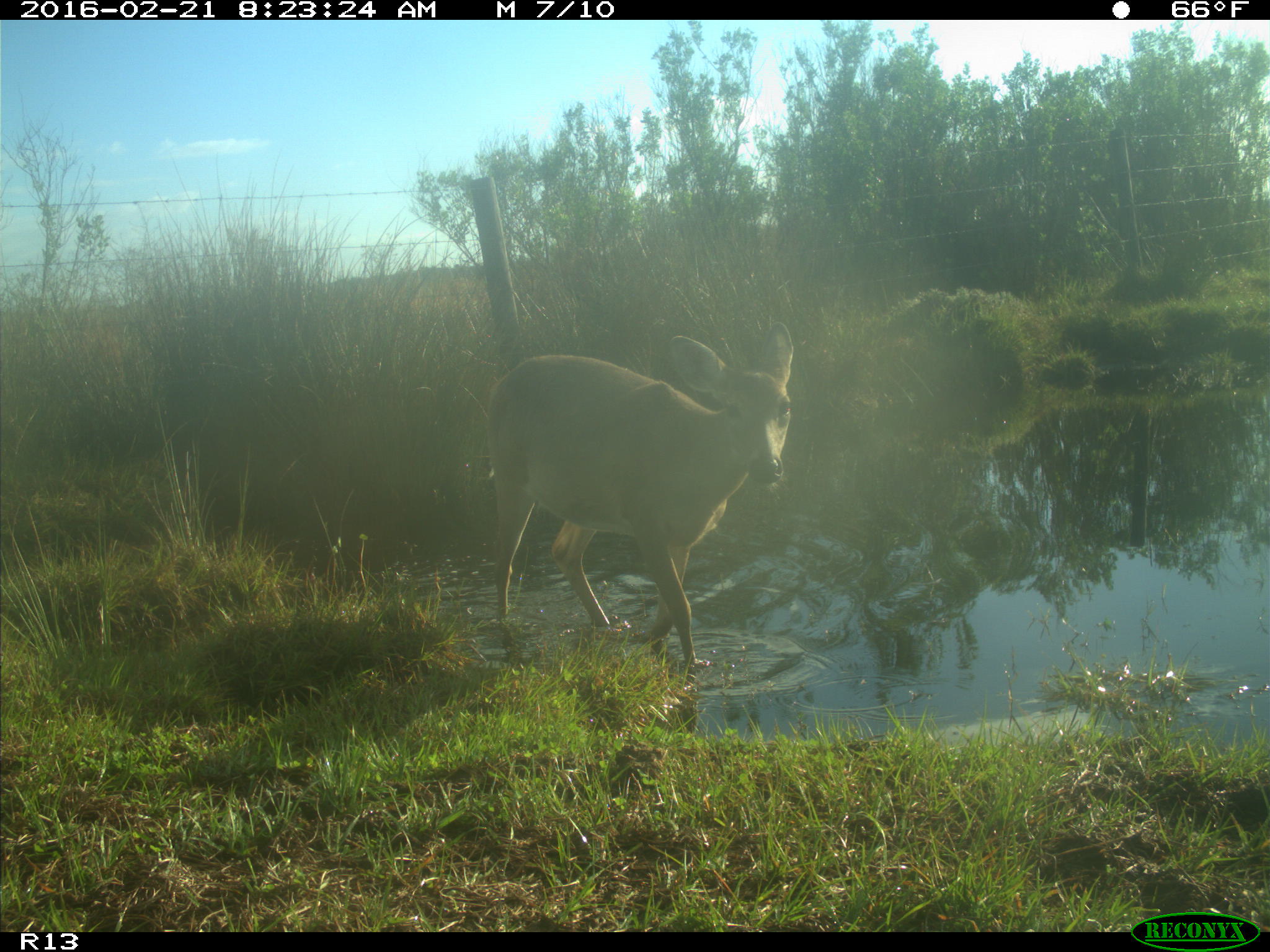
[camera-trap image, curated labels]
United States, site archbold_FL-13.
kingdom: Animalia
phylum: Chordata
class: Mammalia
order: Artiodactyla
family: Cervidae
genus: Odocoileus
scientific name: Odocoileus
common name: deer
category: unidentified deer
Unidentified deer (deer) (Odocoileus).